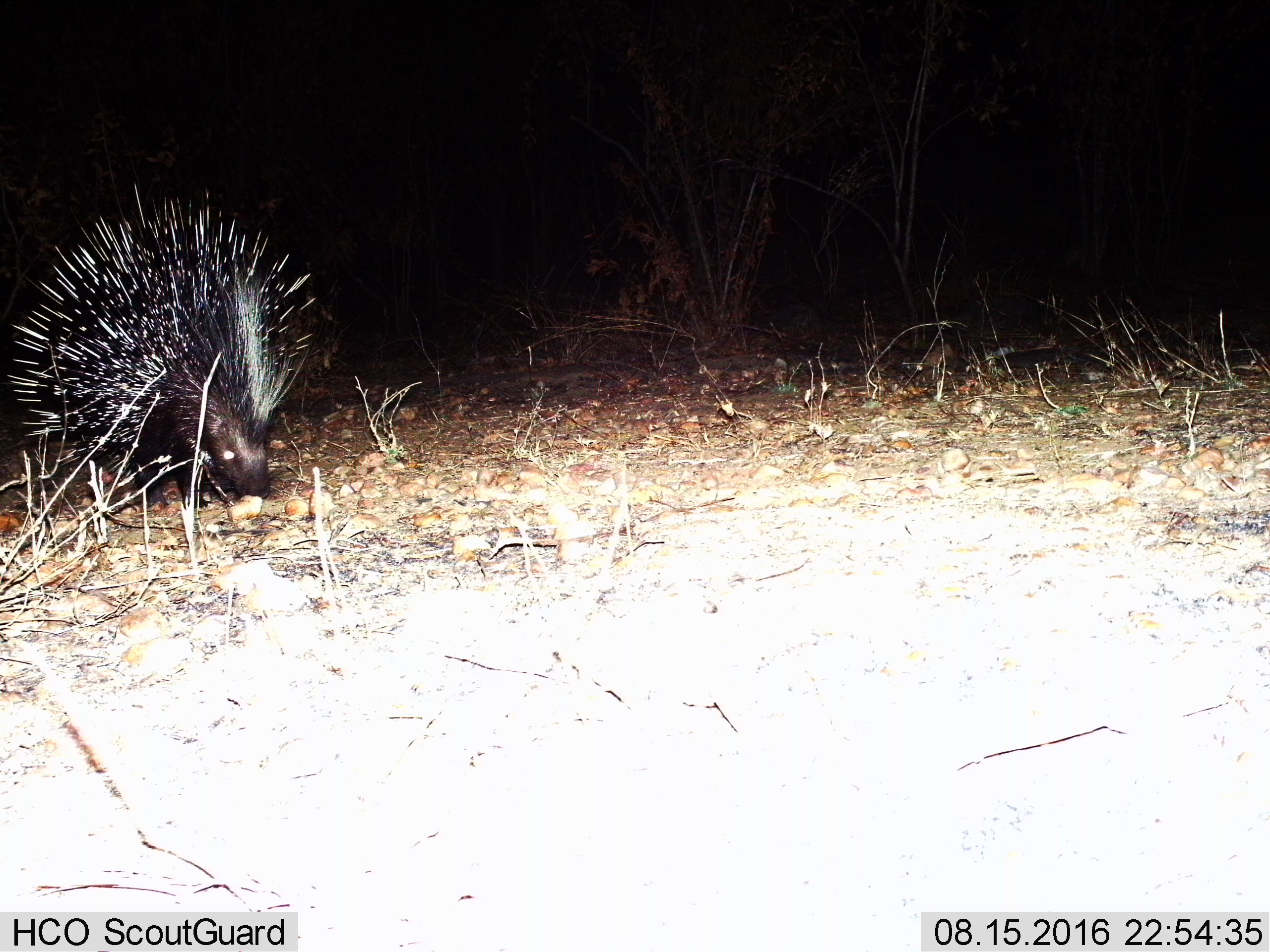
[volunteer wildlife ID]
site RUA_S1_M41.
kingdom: Animalia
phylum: Chordata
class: Mammalia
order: Rodentia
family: Hystricidae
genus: Hystrix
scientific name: Hystrix cristata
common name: crested porcupine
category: porcupine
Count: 1.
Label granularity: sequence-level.